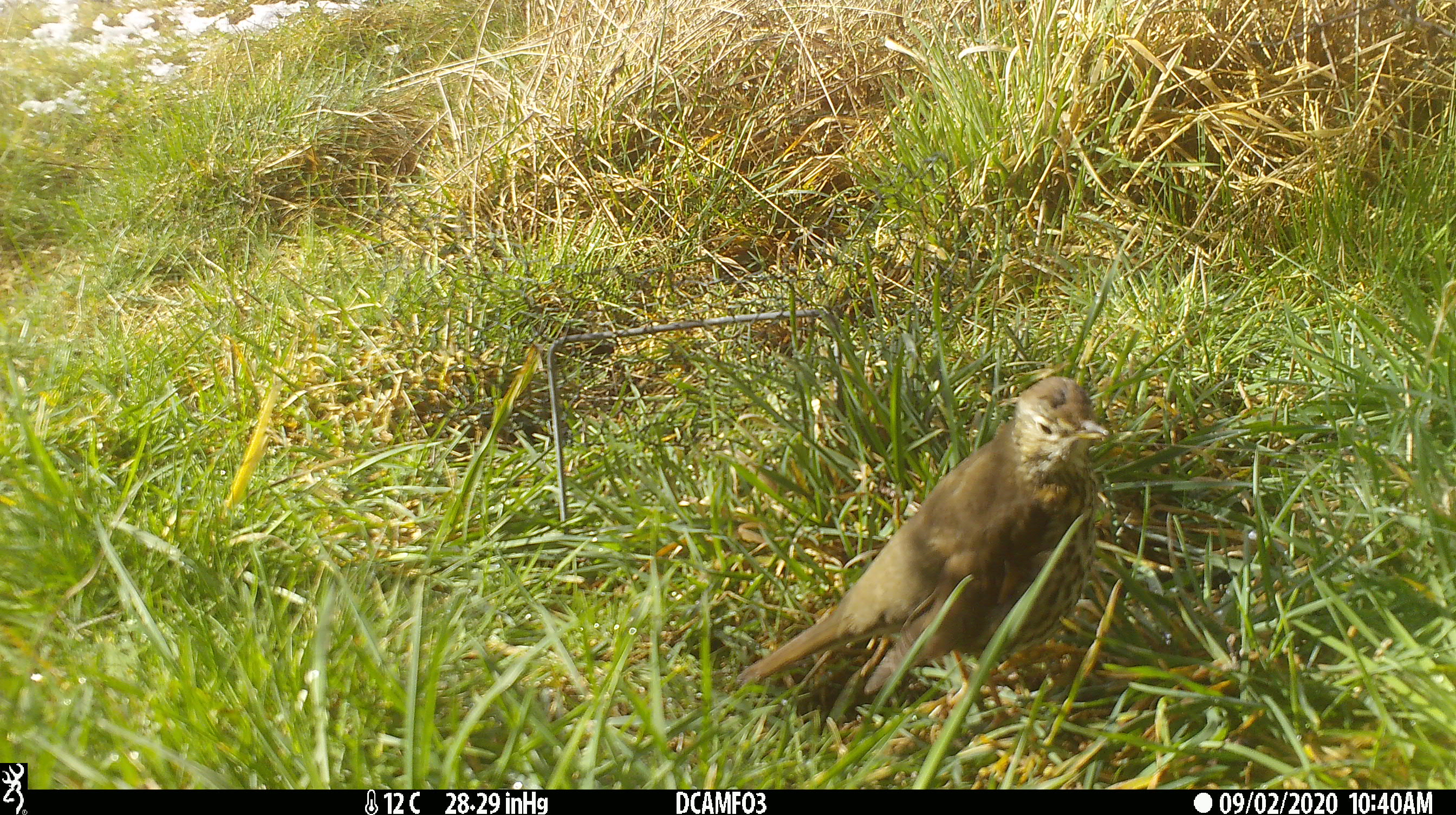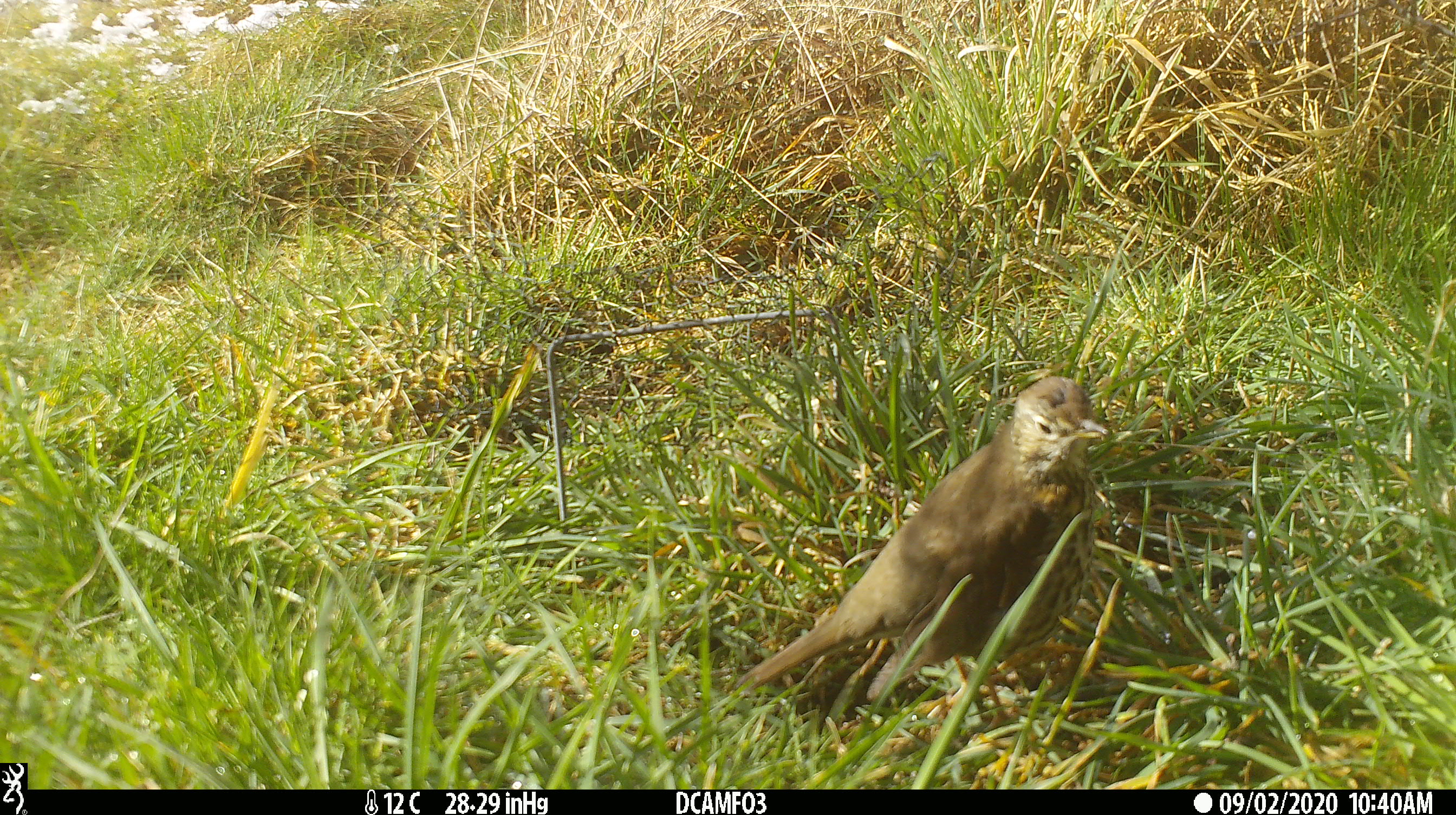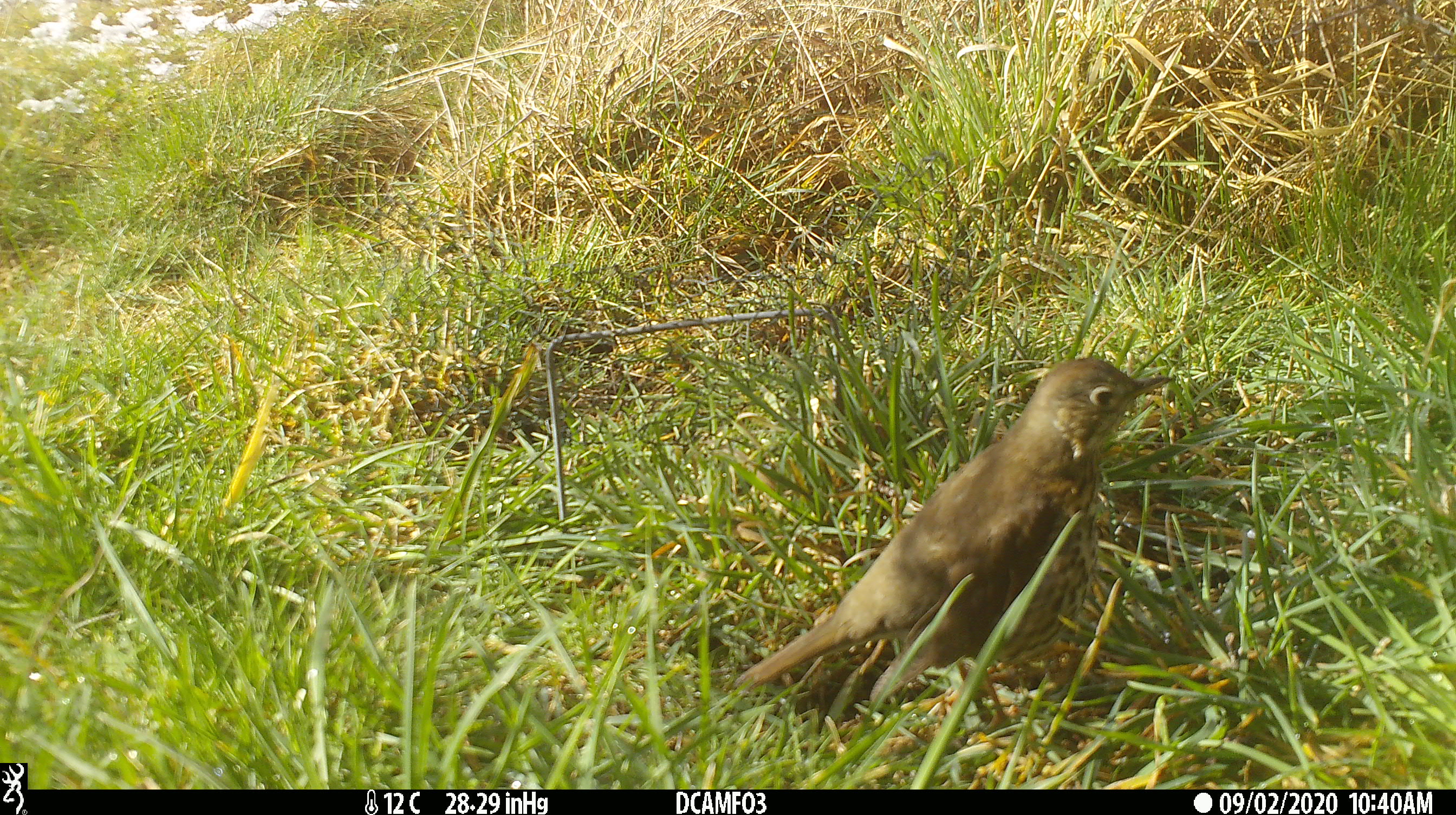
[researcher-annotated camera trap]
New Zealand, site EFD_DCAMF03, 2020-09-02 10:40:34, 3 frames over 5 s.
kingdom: Animalia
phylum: Chordata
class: Aves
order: Passeriformes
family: Turdidae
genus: Turdus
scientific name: Turdus philomelos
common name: song thrush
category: thrush